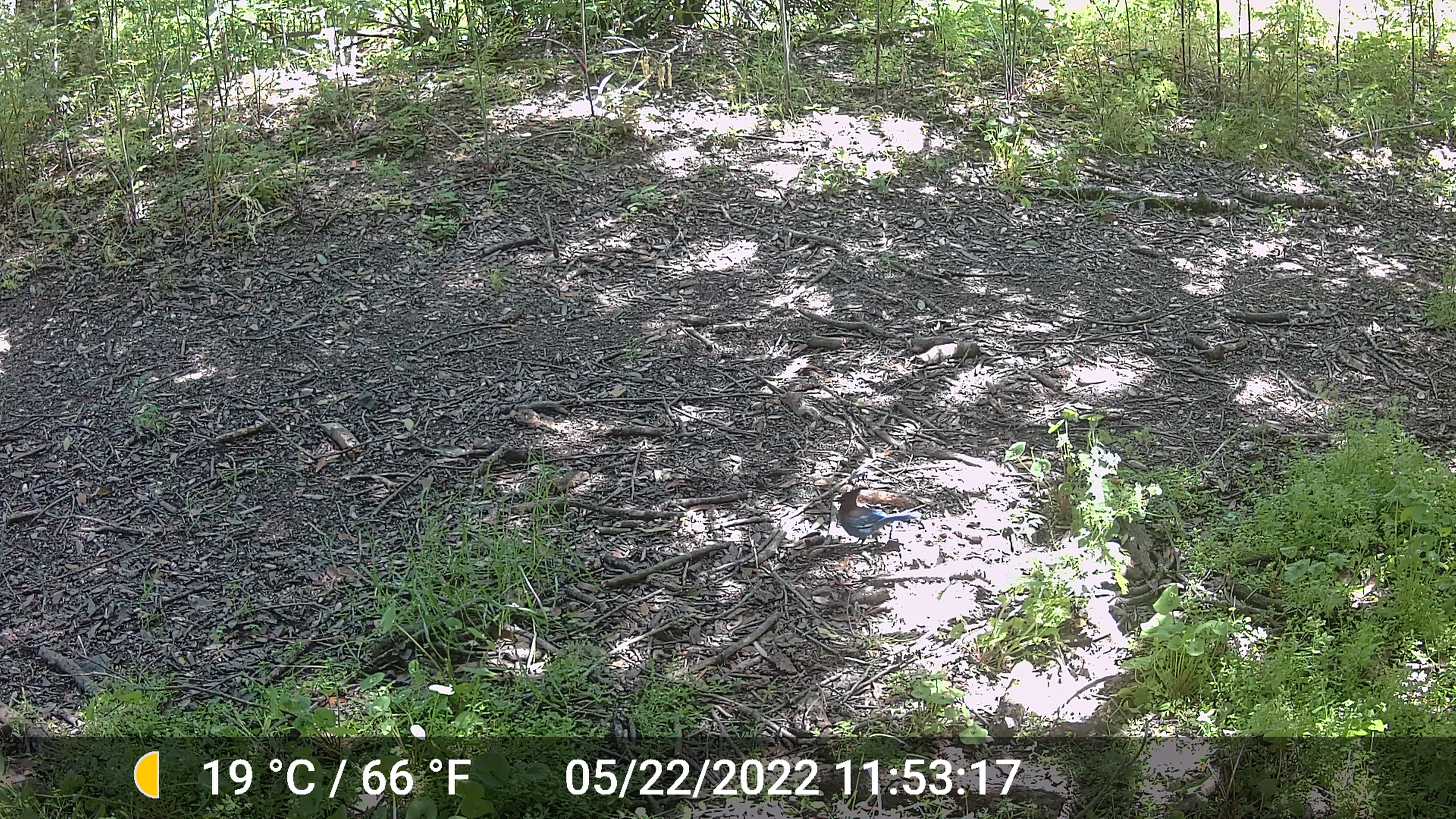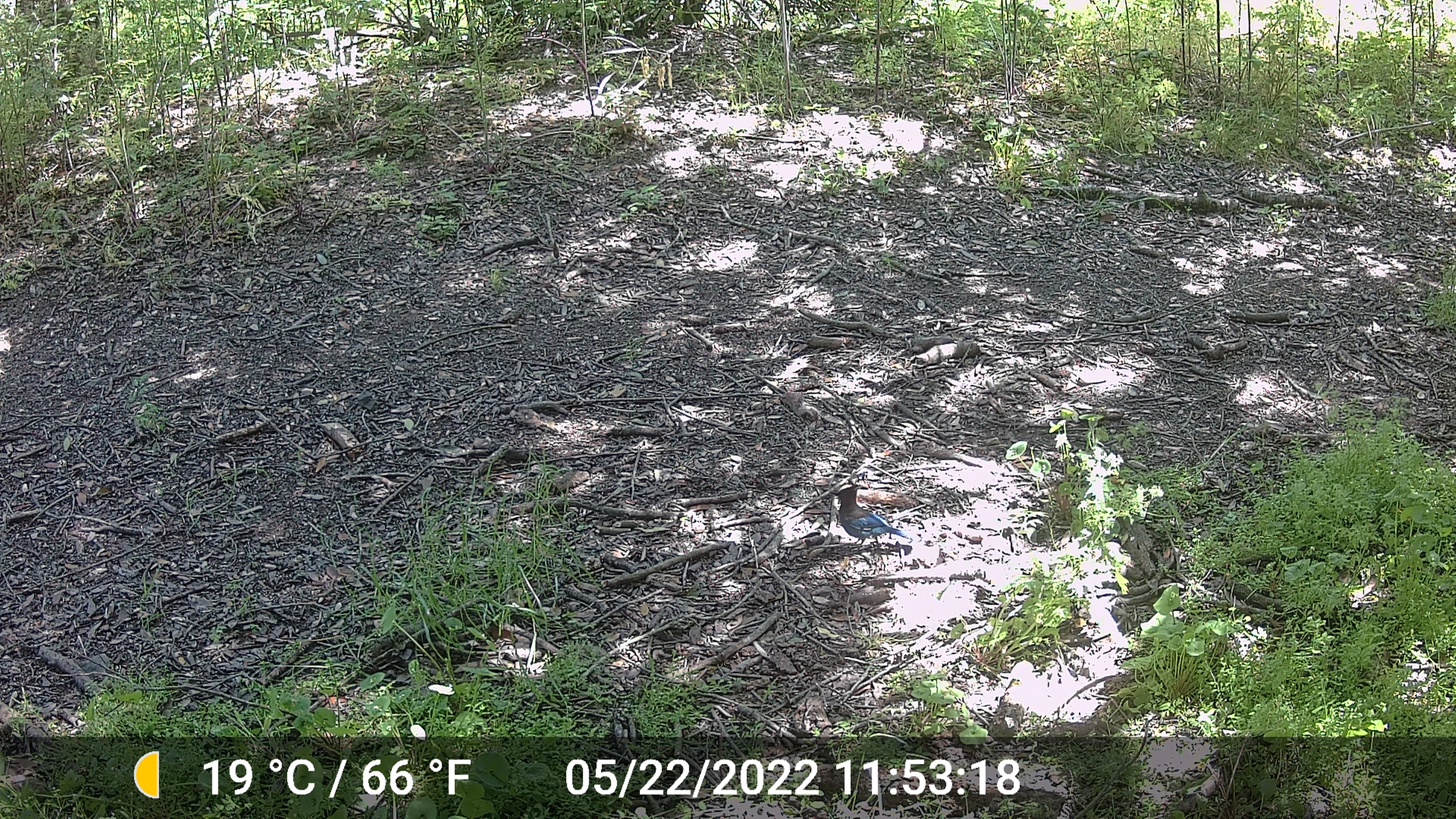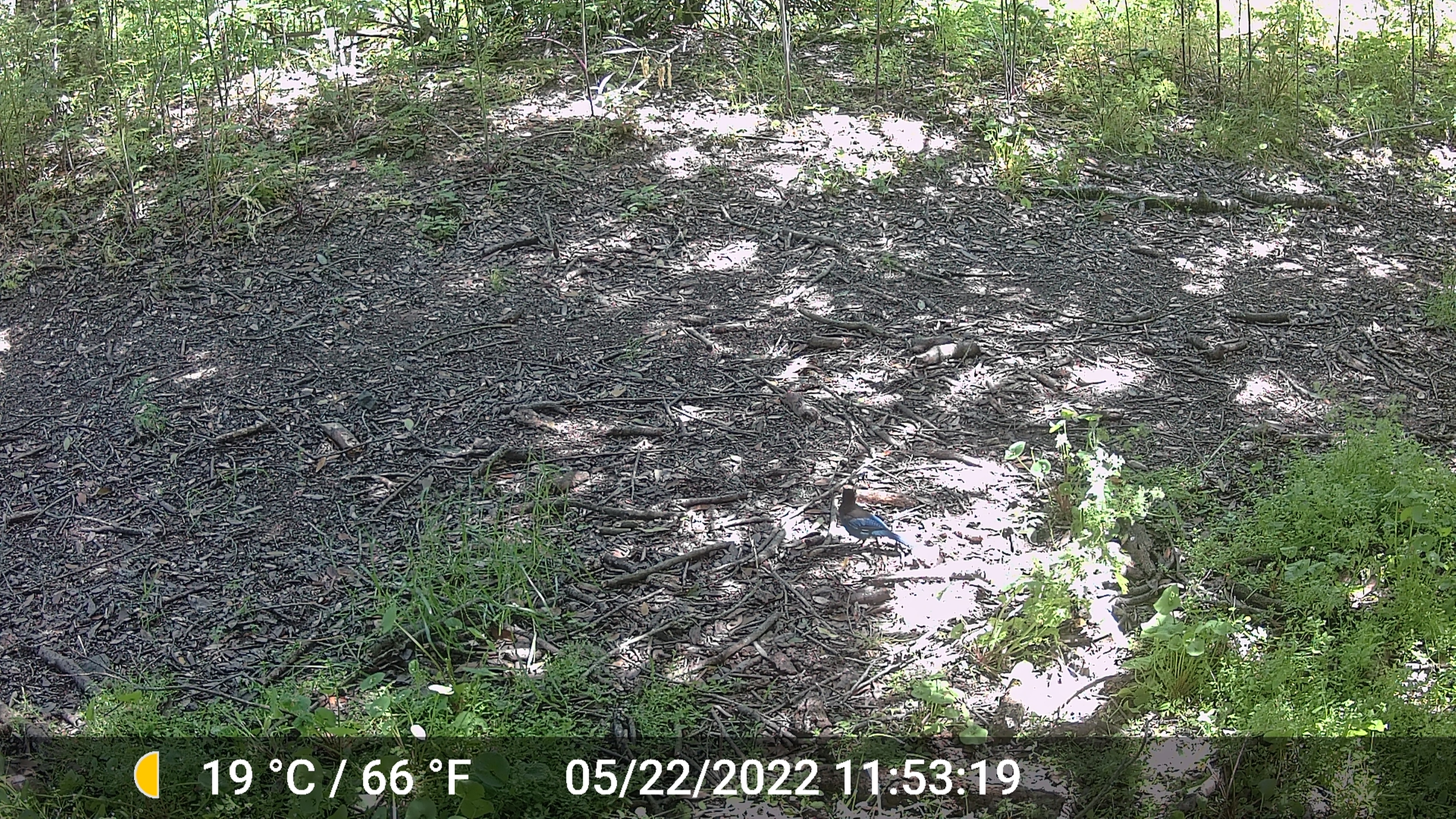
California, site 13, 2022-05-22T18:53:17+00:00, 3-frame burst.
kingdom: Animalia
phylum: Chordata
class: Aves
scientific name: Aves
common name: bird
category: unknown bird